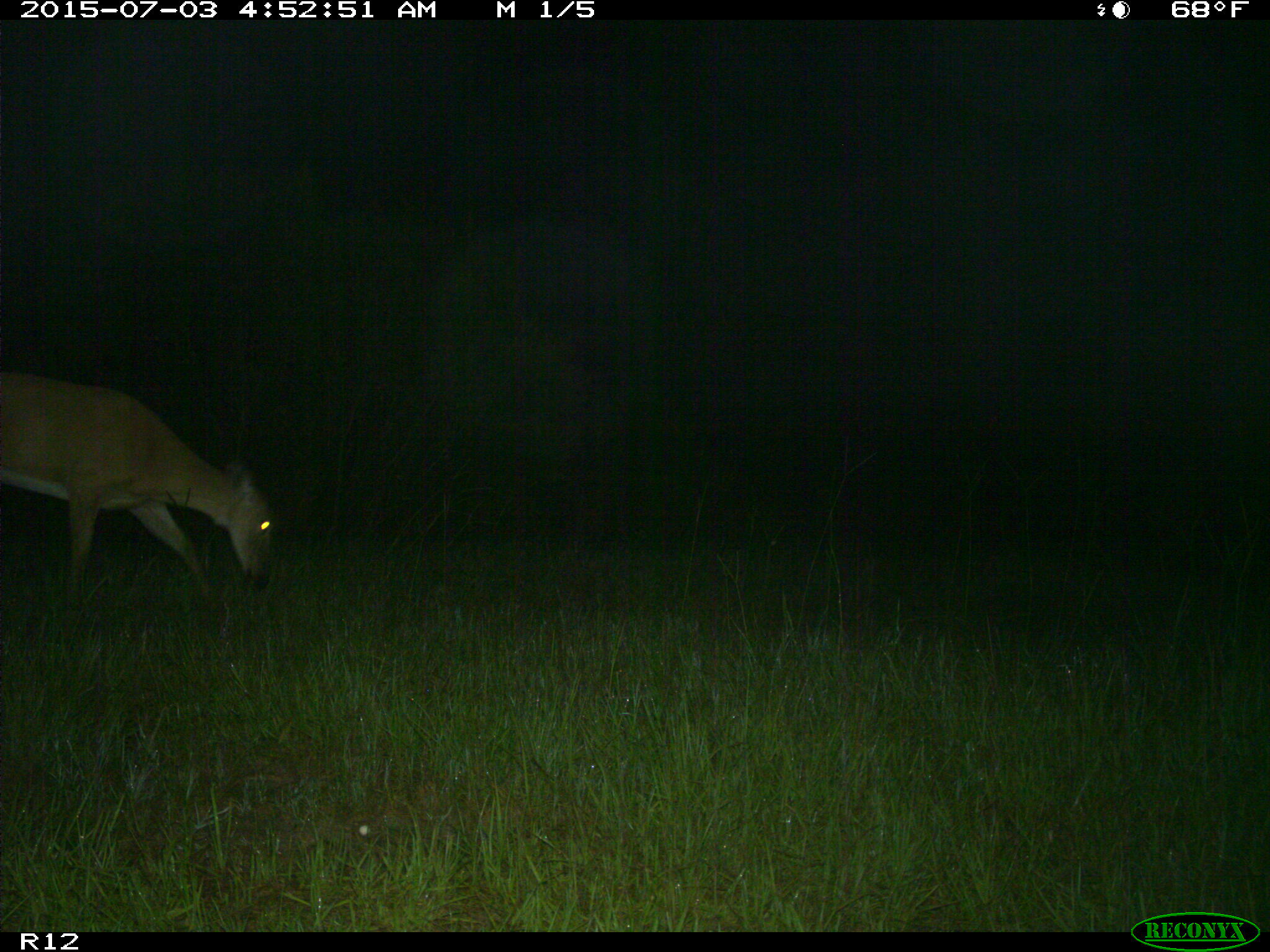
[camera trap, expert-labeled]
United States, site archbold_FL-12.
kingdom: Animalia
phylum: Chordata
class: Mammalia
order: Artiodactyla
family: Cervidae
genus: Odocoileus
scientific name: Odocoileus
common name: deer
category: unidentified deer